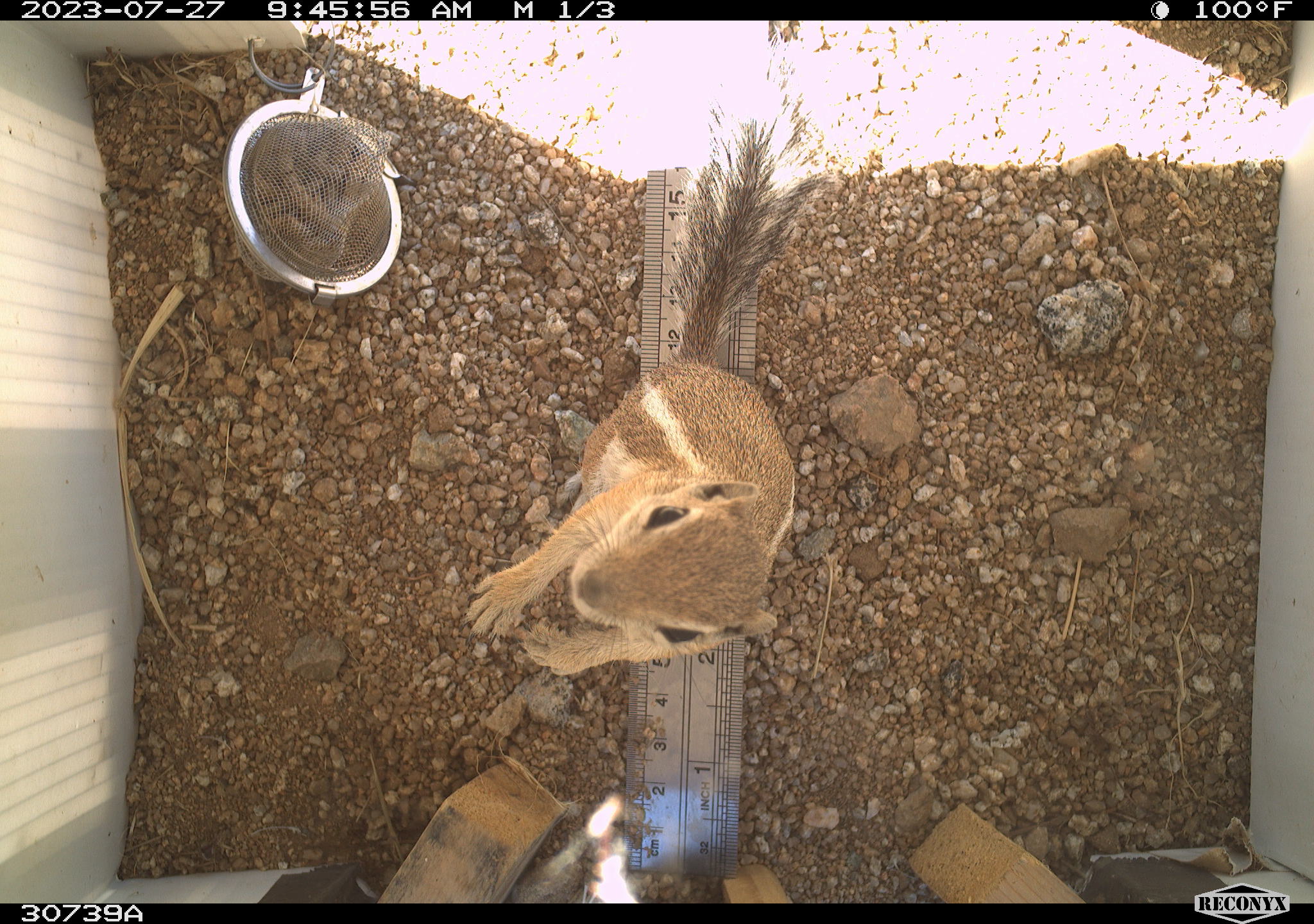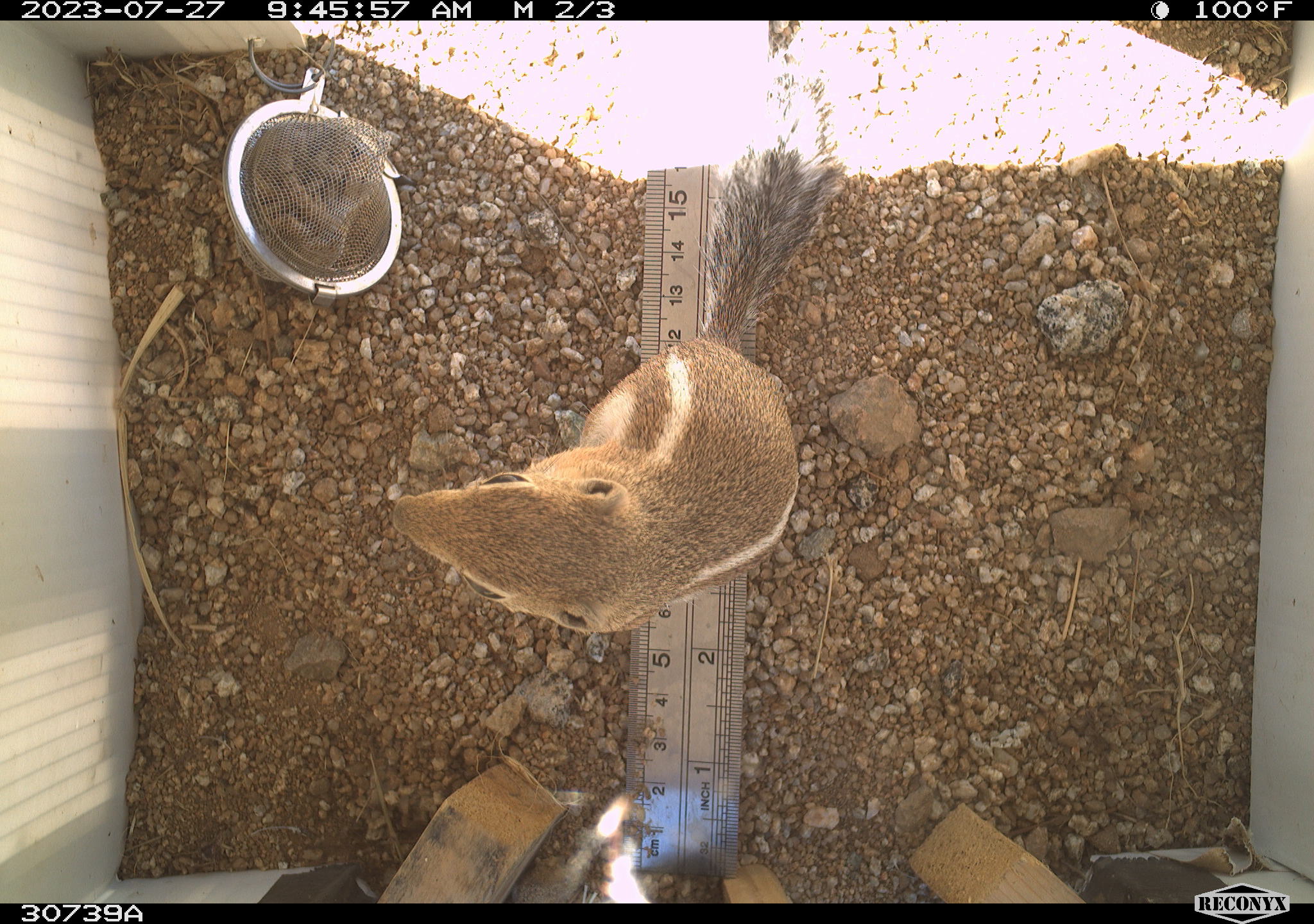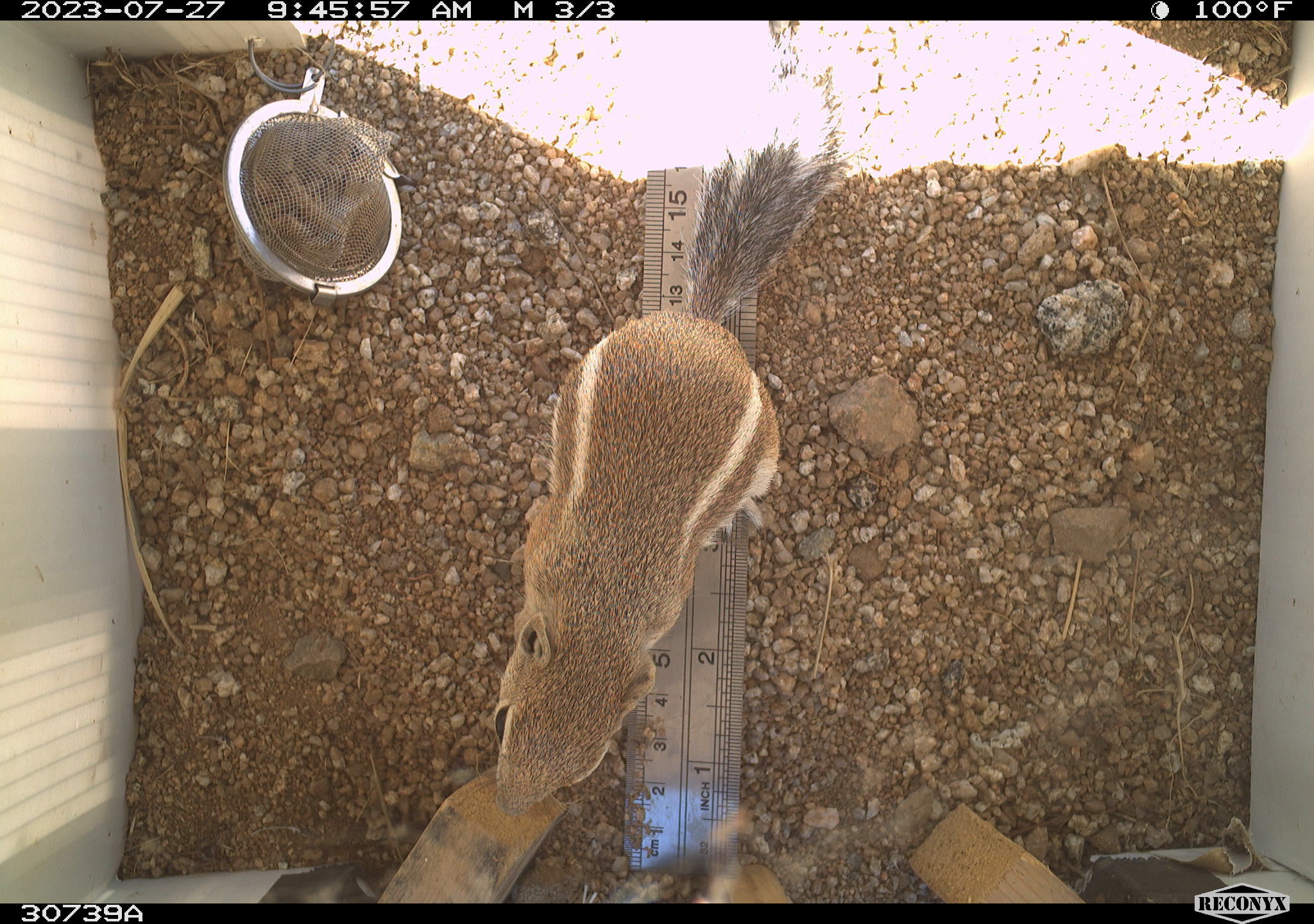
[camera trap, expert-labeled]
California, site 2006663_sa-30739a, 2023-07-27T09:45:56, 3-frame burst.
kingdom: Animalia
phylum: Chordata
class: Mammalia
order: Rodentia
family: Sciuridae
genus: Ammospermophilus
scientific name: Ammospermophilus leucurus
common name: white-tailed antelope squirrel